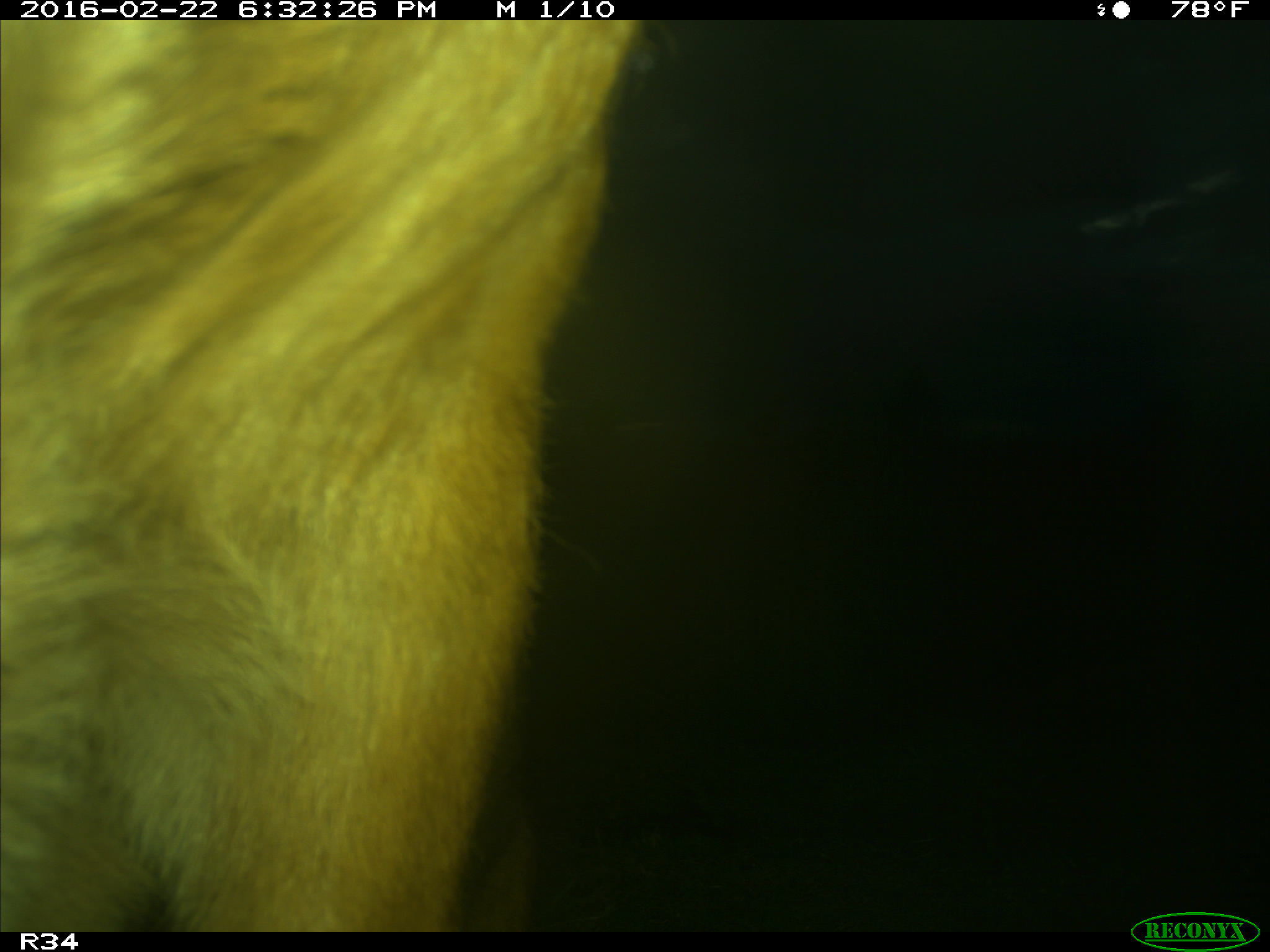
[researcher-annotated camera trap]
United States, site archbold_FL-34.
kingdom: Animalia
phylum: Chordata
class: Mammalia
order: Artiodactyla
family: Bovidae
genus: Bos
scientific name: Bos taurus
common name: domestic cow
Bos taurus (domestic cow).